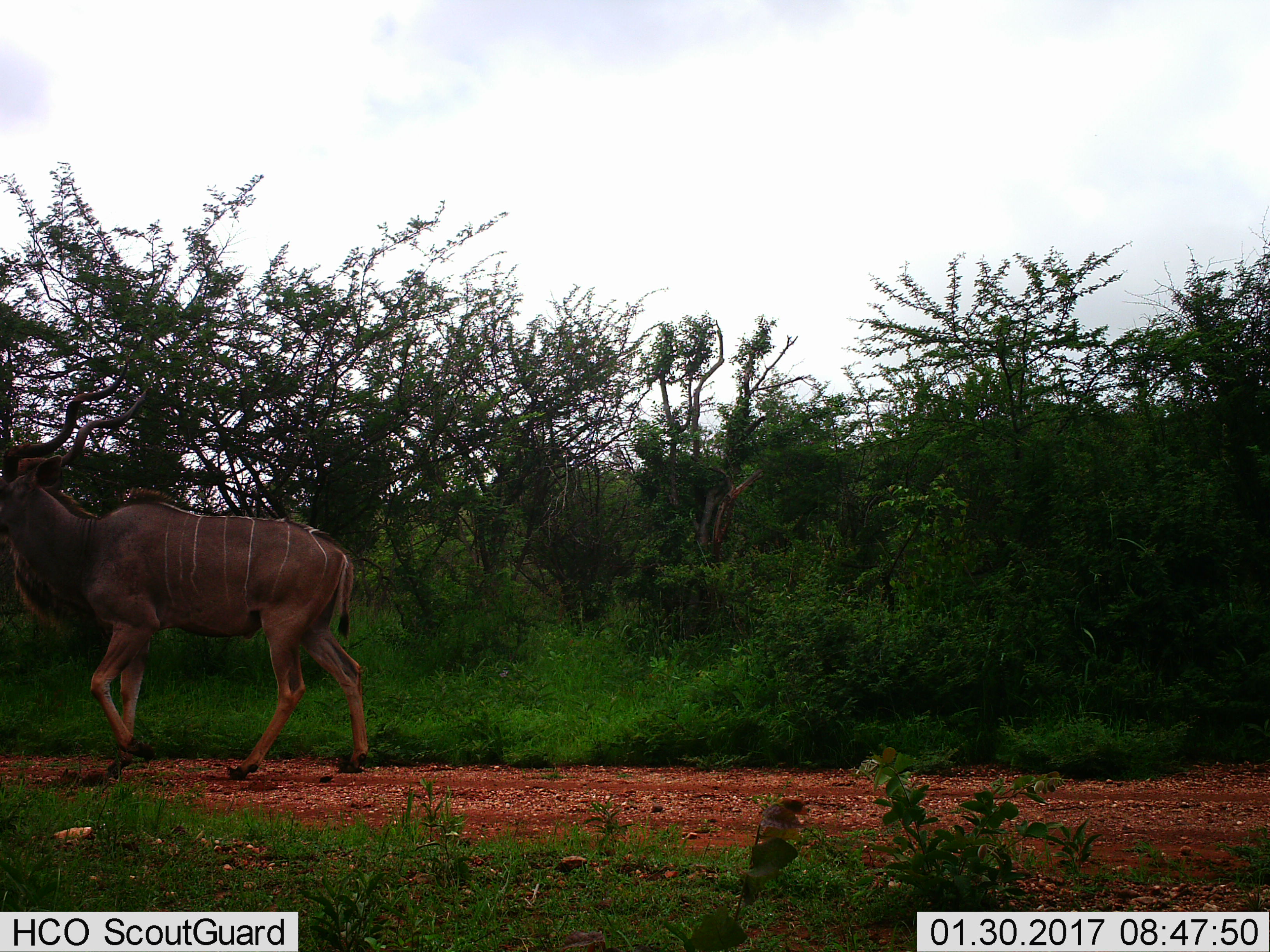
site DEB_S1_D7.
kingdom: Animalia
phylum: Chordata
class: Mammalia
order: Artiodactyla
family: Bovidae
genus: Tragelaphus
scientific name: Tragelaphus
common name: kudu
Kudu (Tragelaphus), count 1. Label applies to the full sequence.